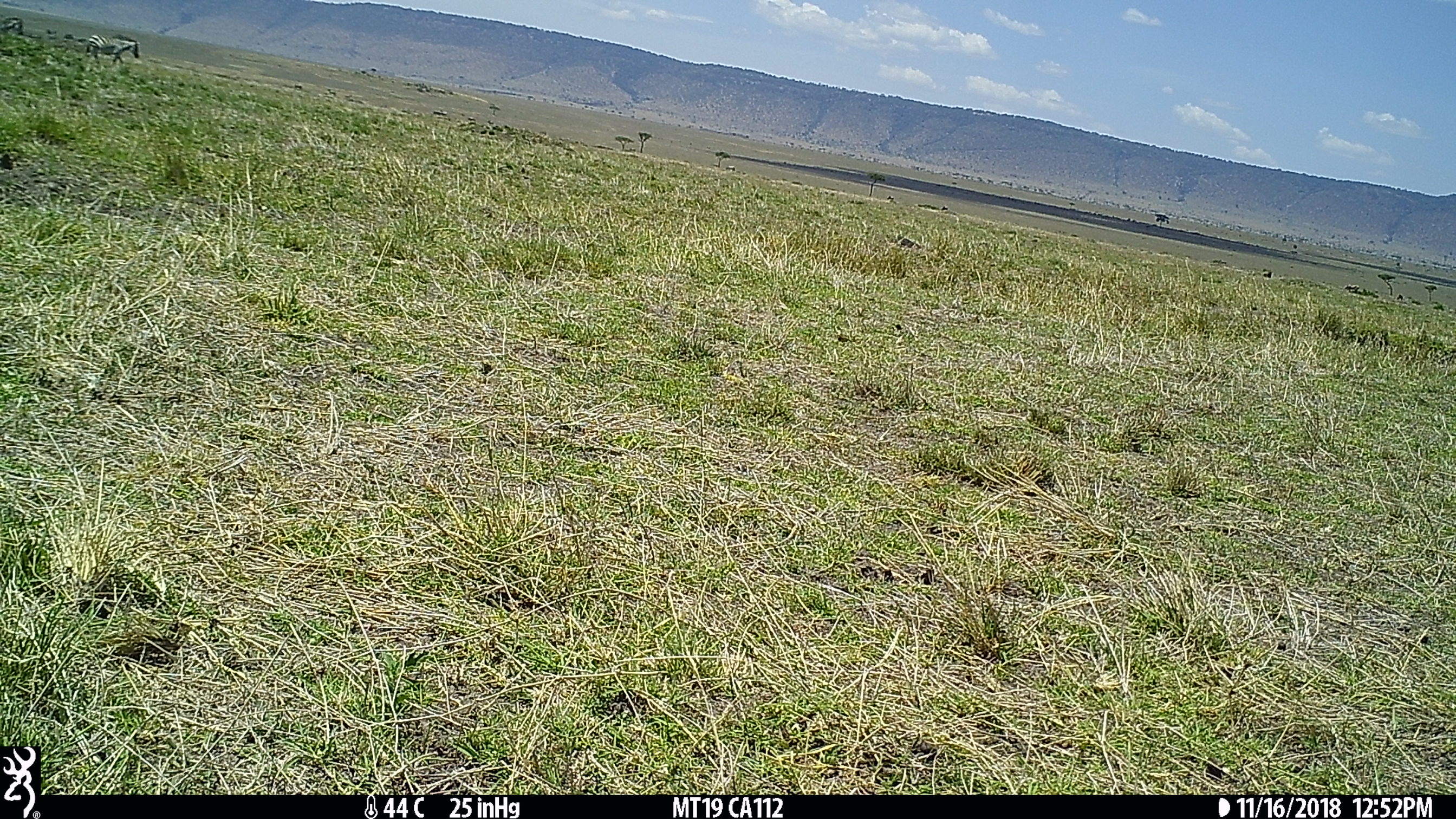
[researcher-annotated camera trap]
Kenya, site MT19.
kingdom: Animalia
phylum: Chordata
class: Mammalia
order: Perissodactyla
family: Equidae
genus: Equus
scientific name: Equus quagga burchellii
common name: burchell's zebra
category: zebra